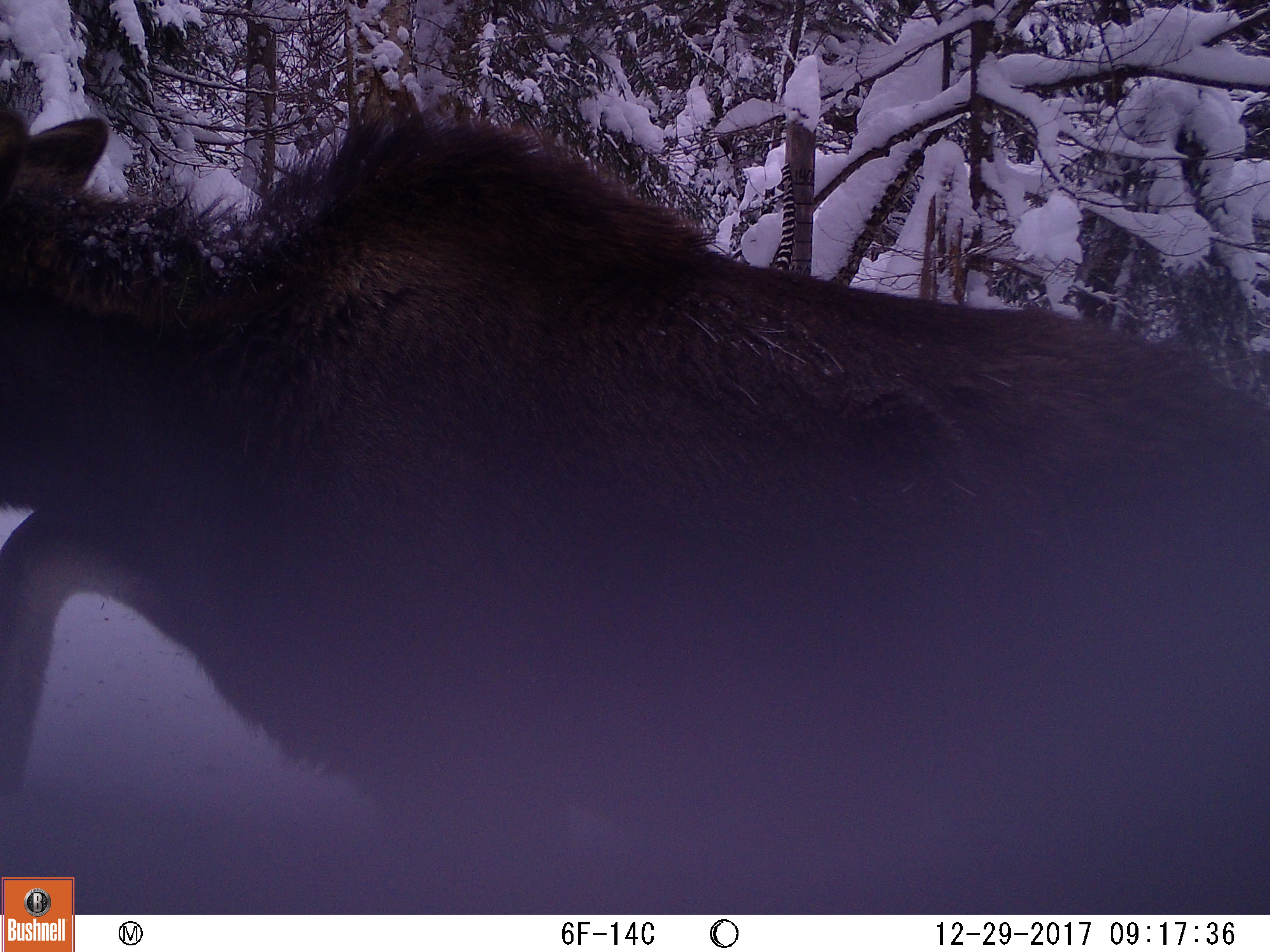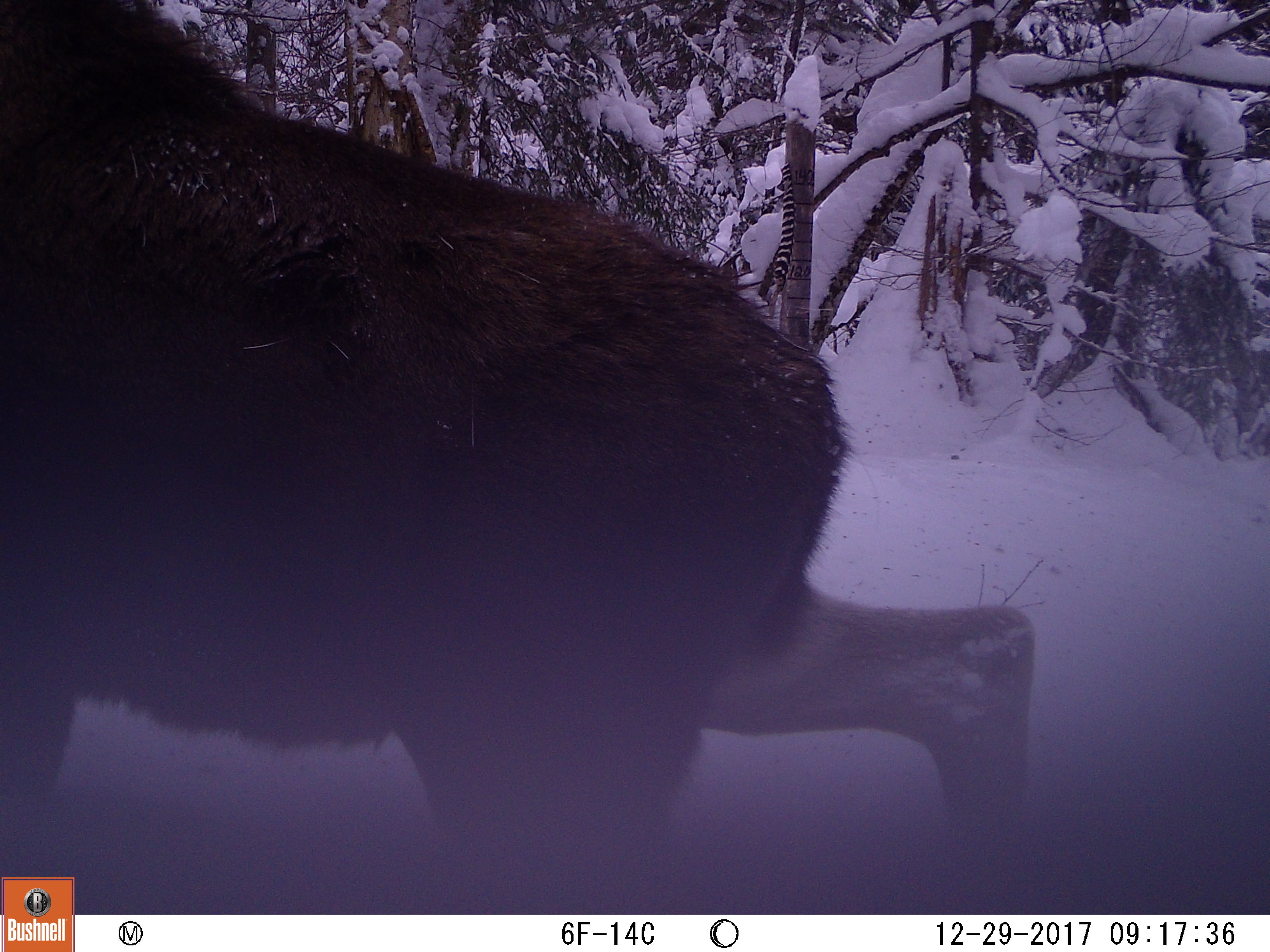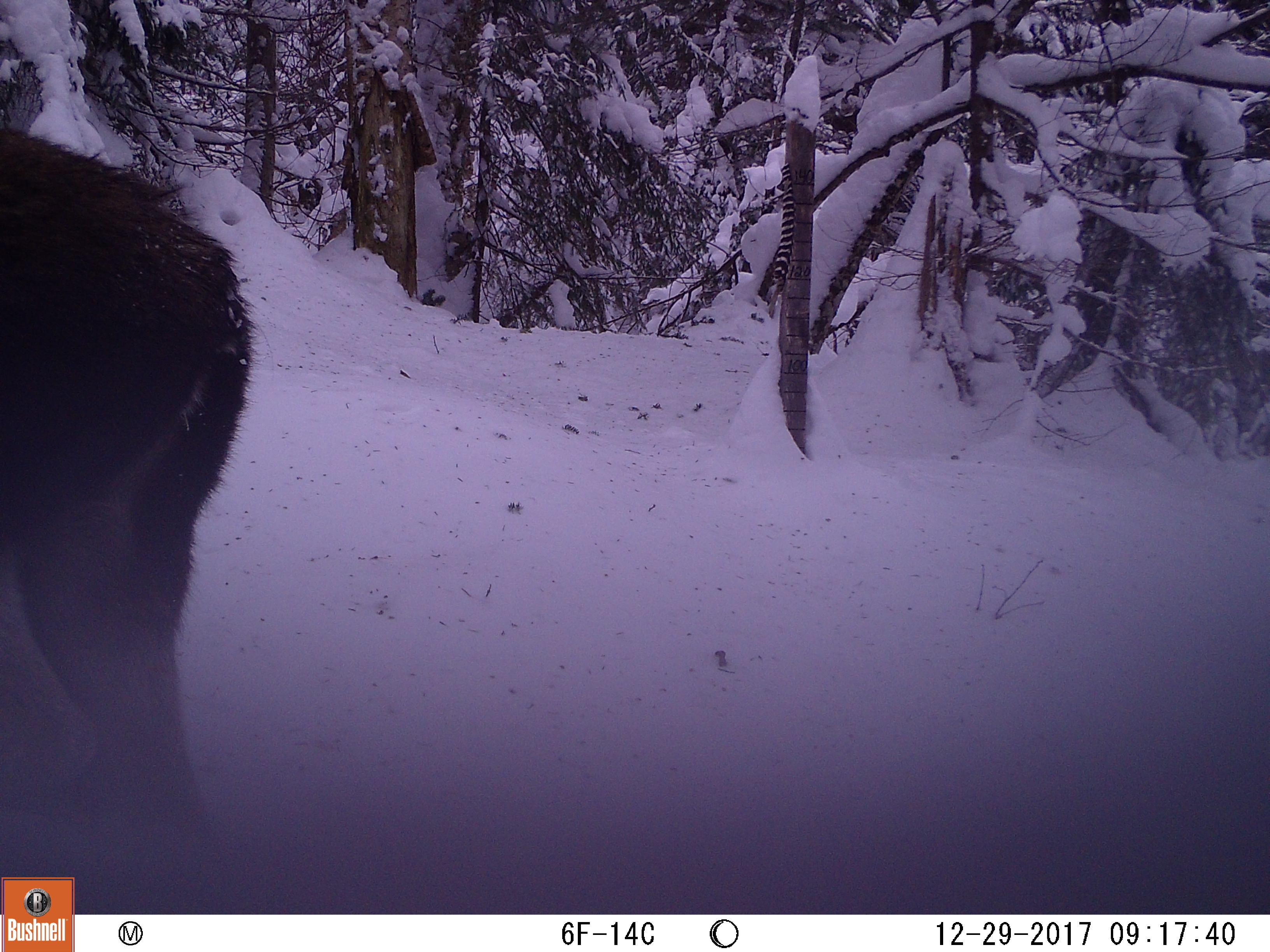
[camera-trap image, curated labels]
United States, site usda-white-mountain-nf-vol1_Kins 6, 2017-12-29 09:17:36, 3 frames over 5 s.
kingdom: Animalia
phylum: Chordata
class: Mammalia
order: Artiodactyla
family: Cervidae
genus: Alces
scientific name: Alces alces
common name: moose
Moose (Alces alces).